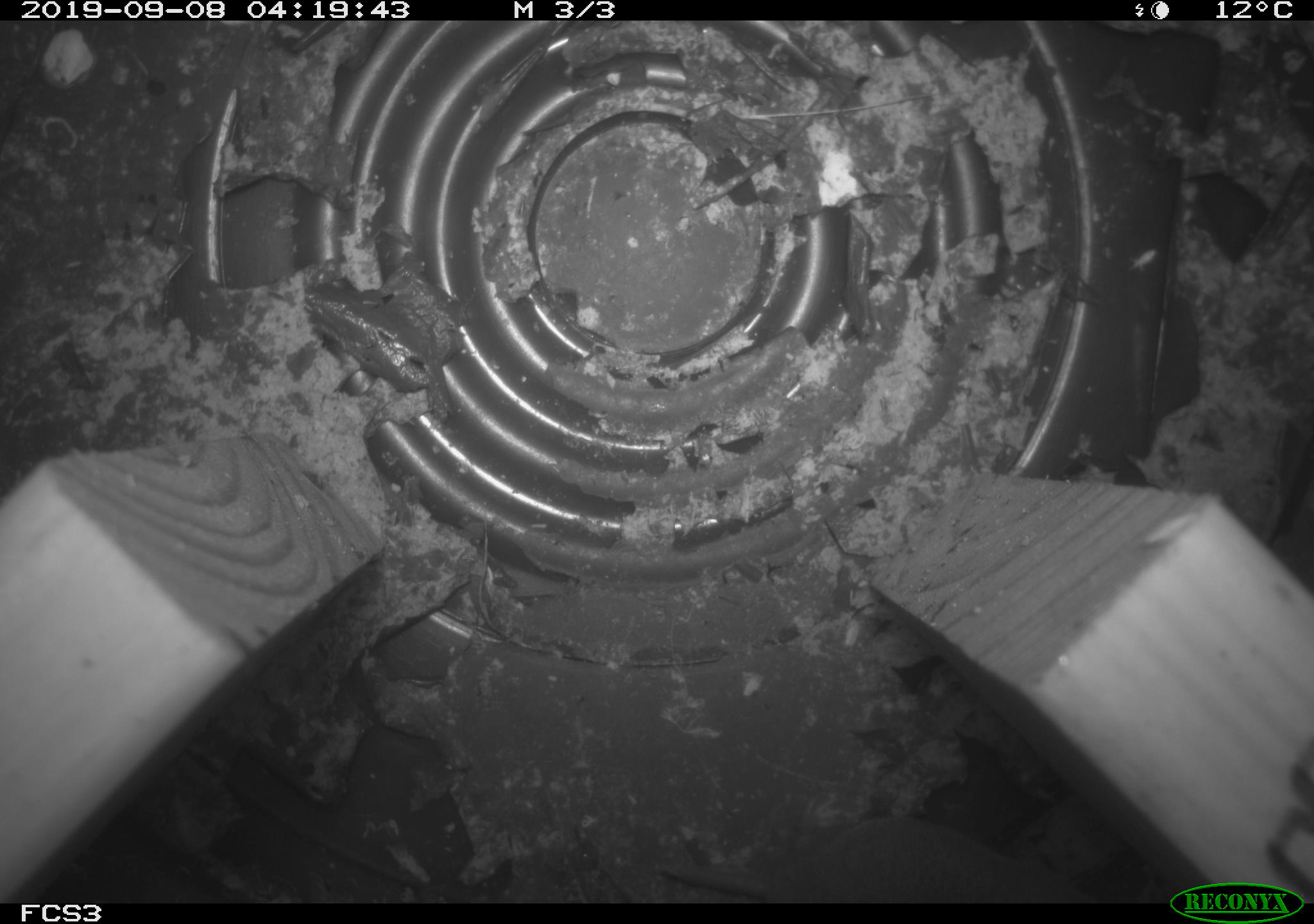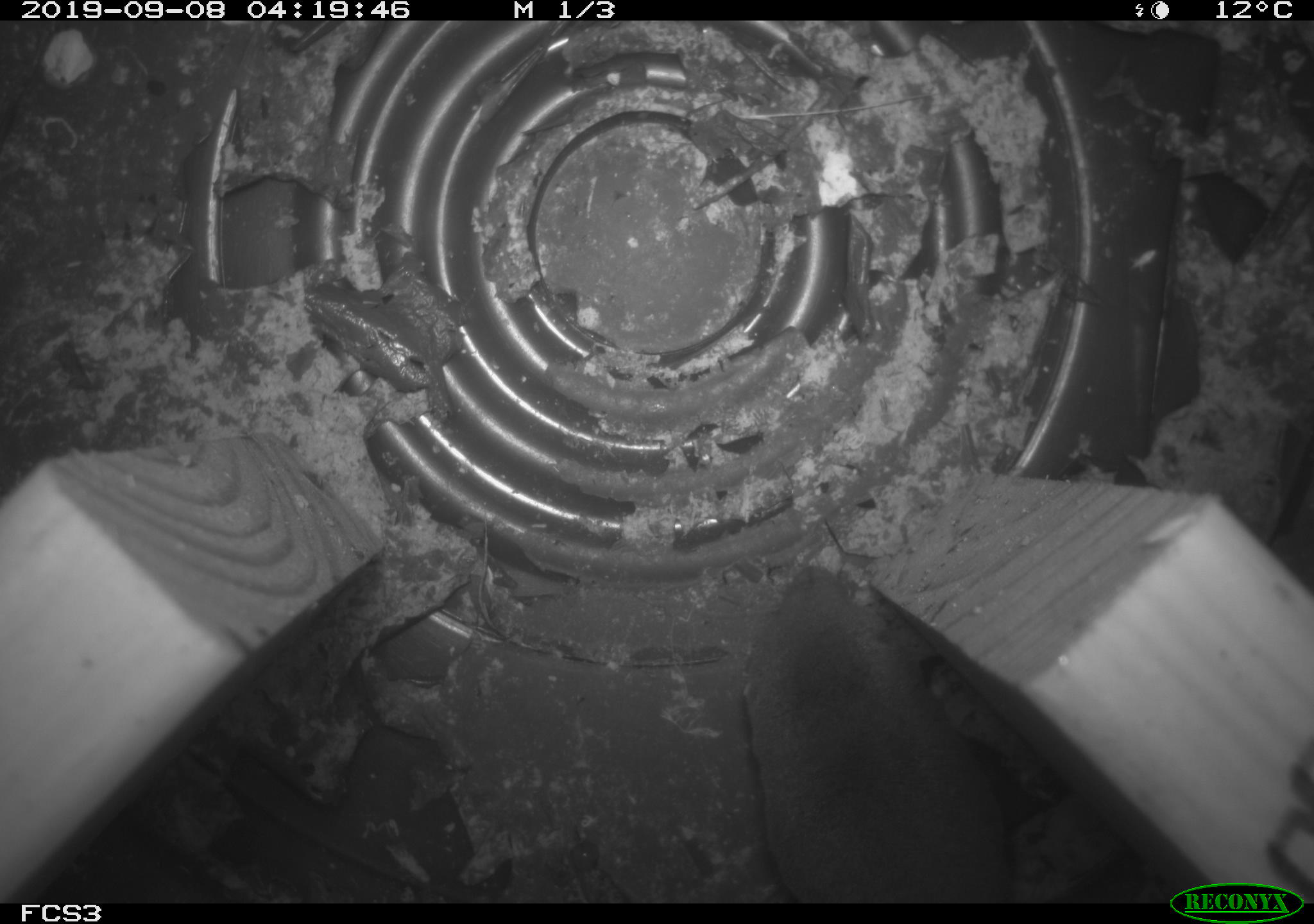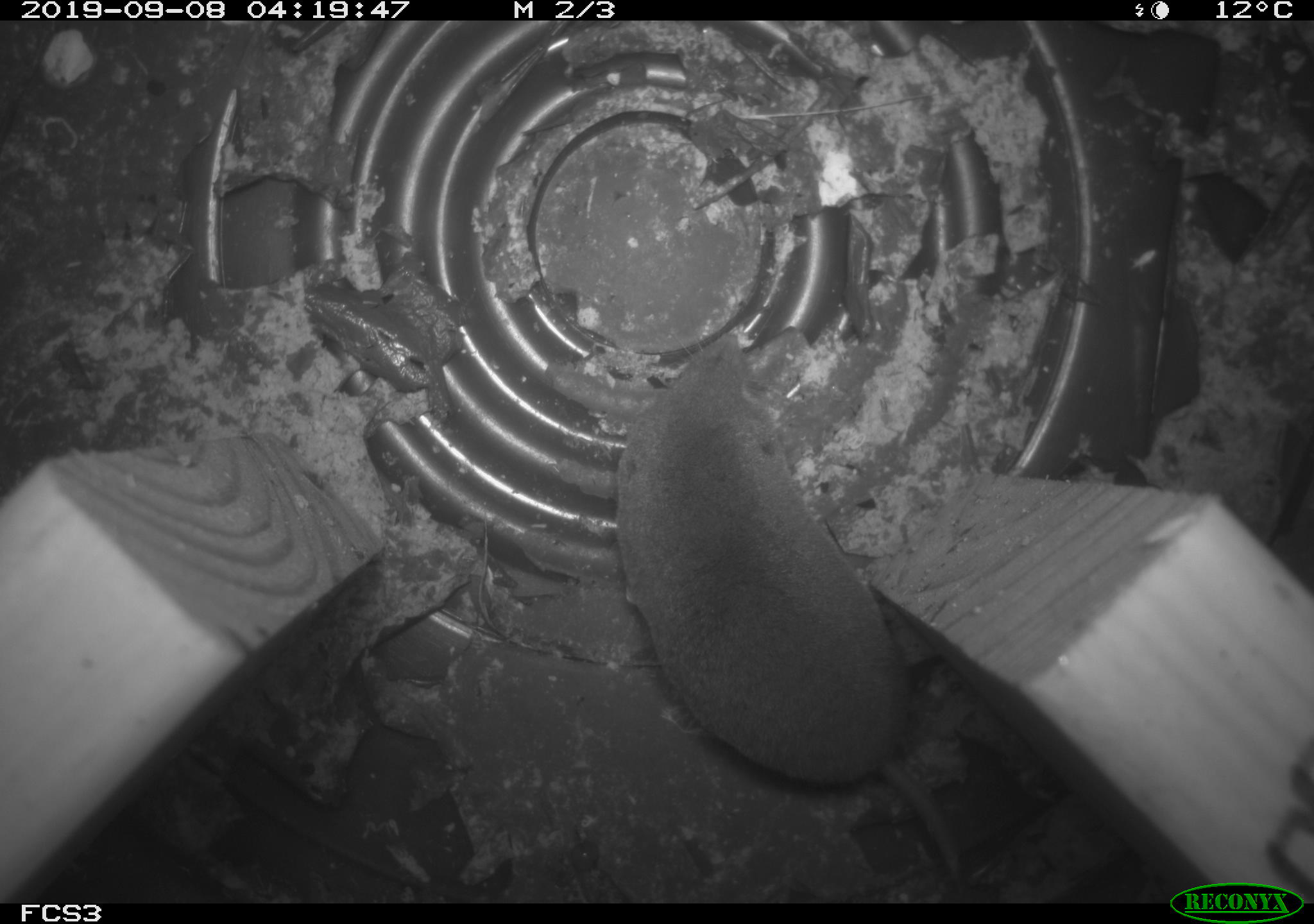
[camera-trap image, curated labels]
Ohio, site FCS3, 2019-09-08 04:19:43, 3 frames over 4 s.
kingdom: Animalia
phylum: Chordata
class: Mammalia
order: Eulipotyphla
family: Soricidae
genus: Blarina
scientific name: Blarina brevicauda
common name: northern short-tailed shrew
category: n. short-tailed shrew